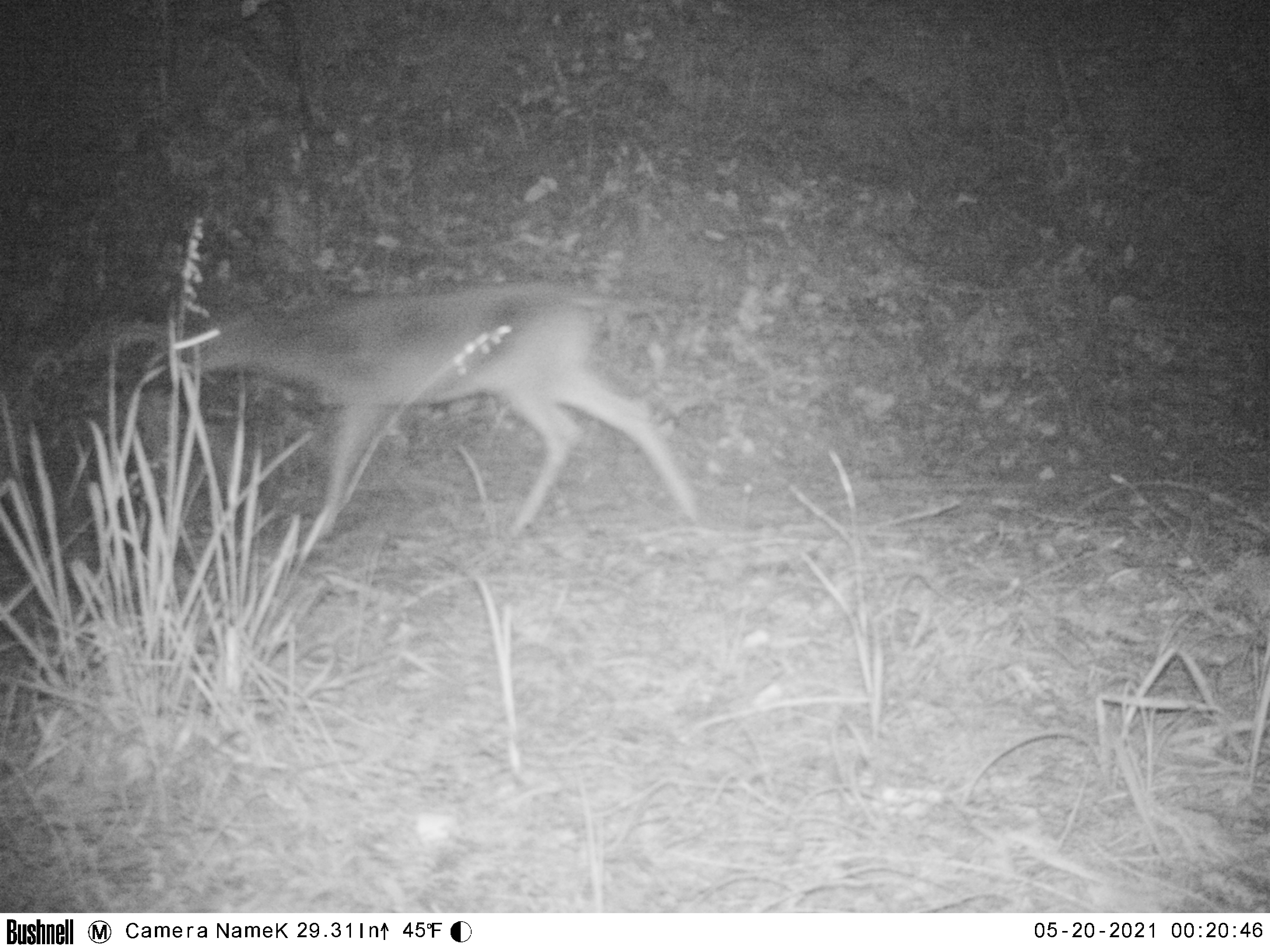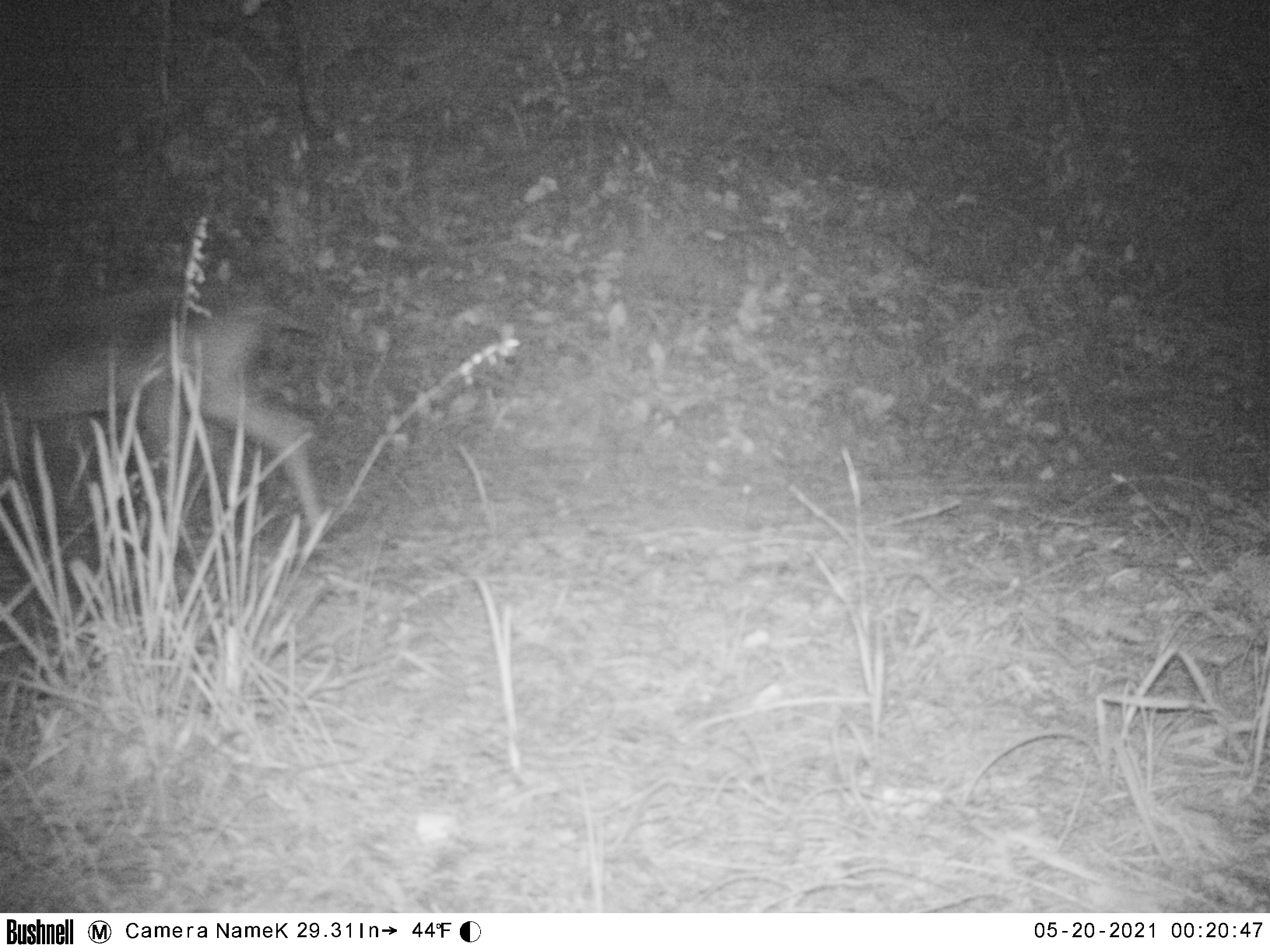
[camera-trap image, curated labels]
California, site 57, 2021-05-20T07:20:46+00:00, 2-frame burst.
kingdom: Animalia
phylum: Chordata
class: Mammalia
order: Artiodactyla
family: Cervidae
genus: Odocoileus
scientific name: Odocoileus hemionus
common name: mule deer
Mule deer (Odocoileus hemionus).